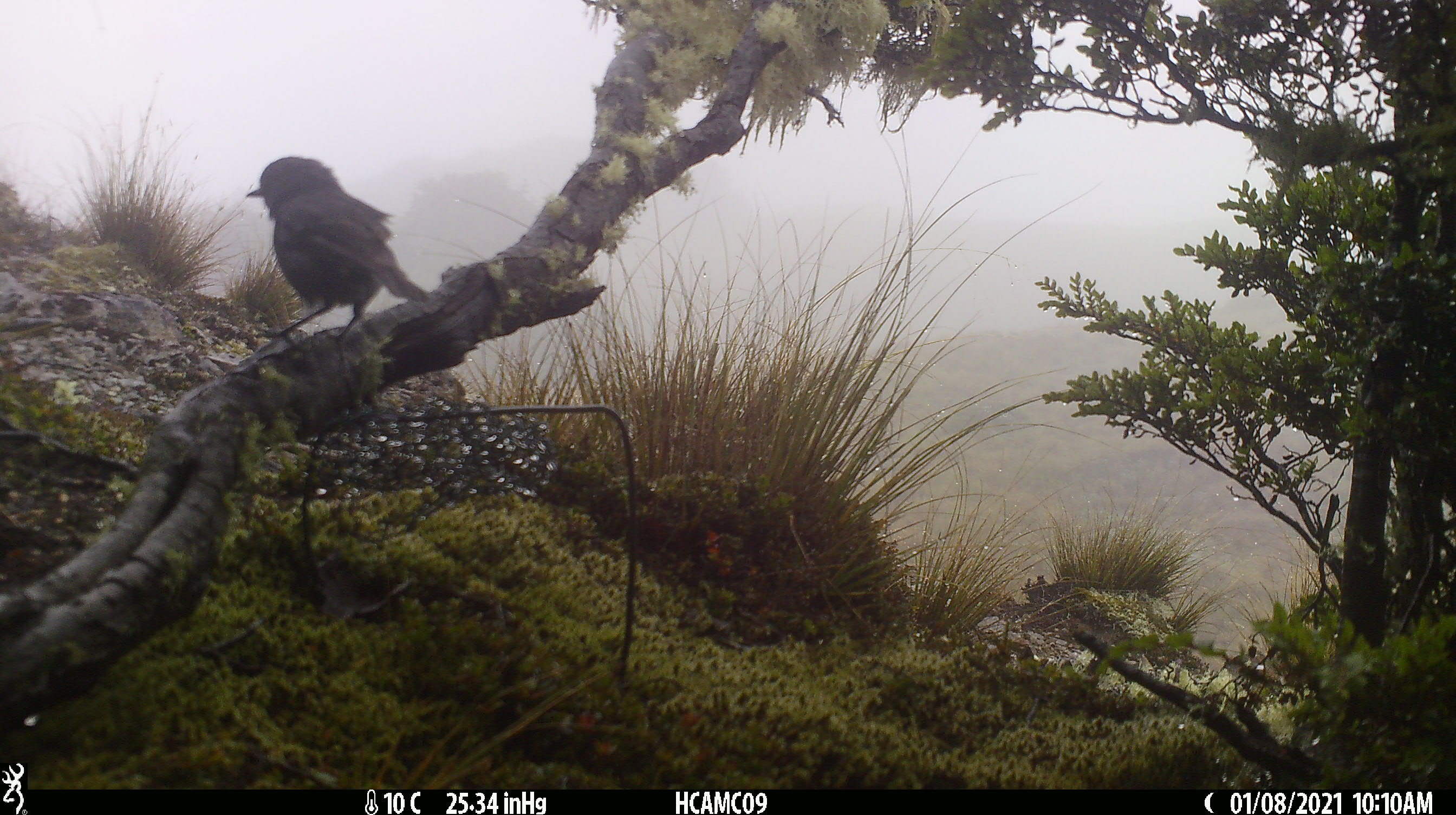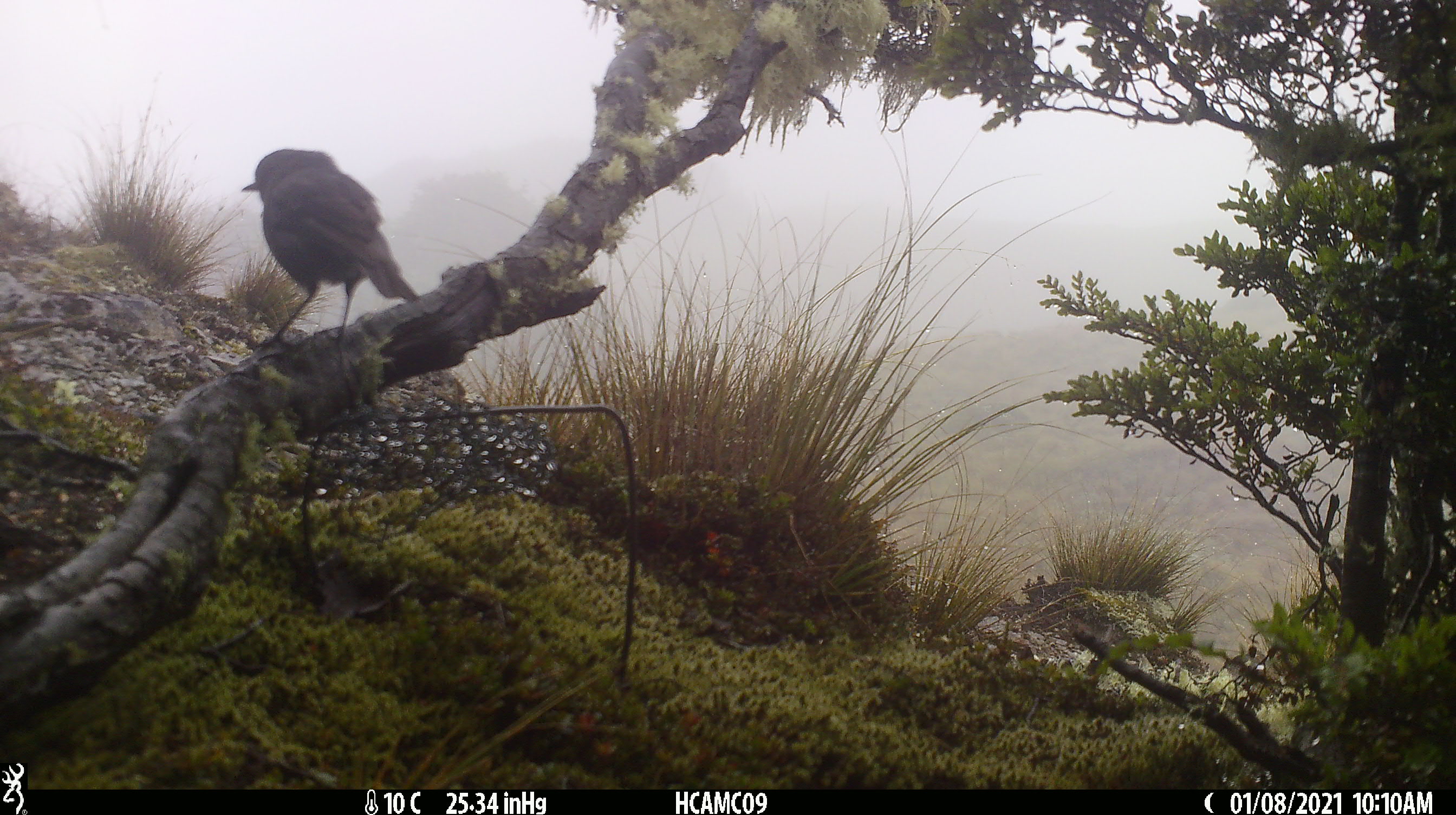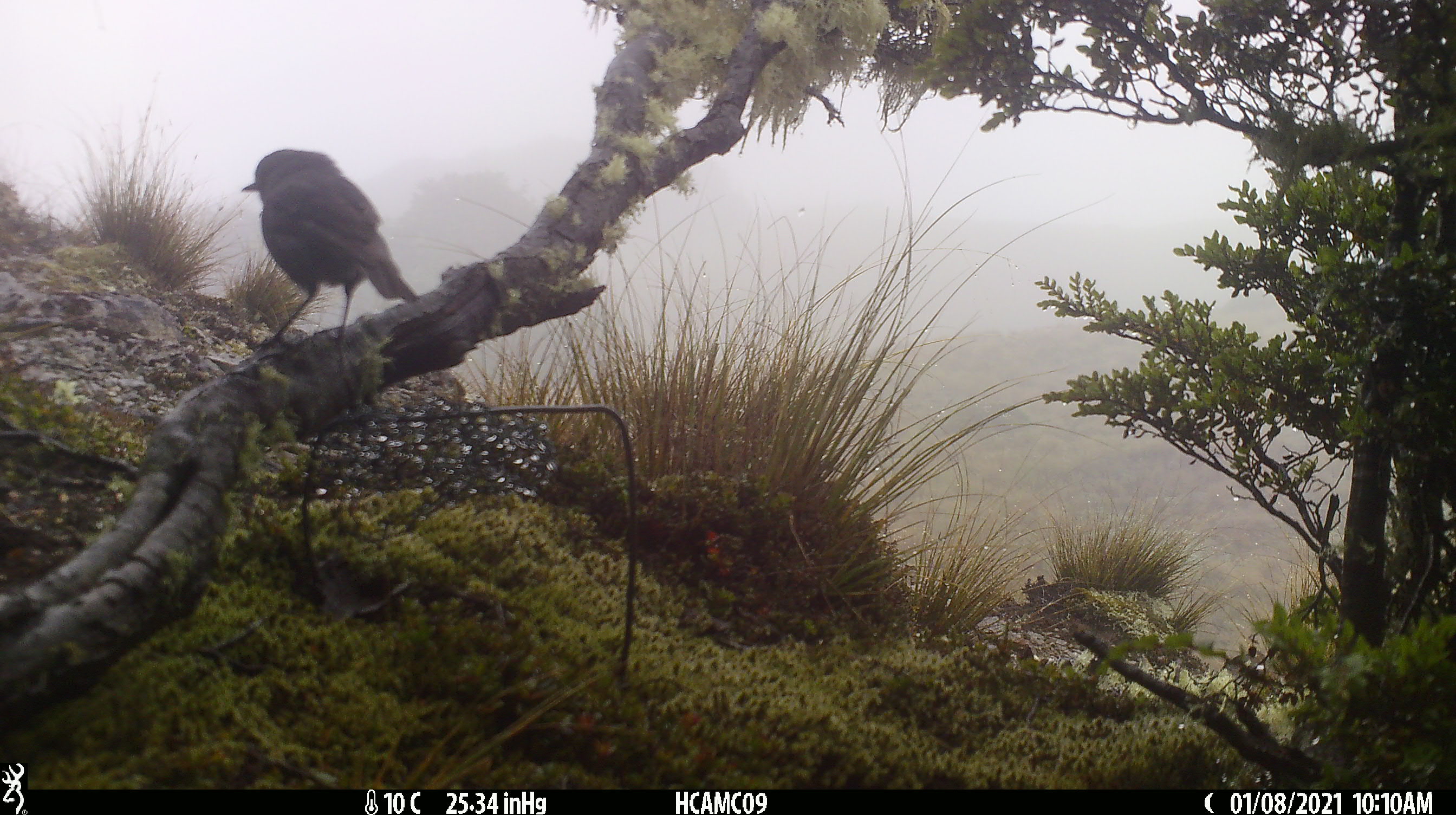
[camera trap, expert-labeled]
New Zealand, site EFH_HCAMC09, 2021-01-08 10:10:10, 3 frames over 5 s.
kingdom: Animalia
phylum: Chordata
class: Aves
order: Passeriformes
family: Petroicidae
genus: Petroica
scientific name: Petroica australis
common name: new zealand robin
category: robin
Robin (new zealand robin) (Petroica australis).